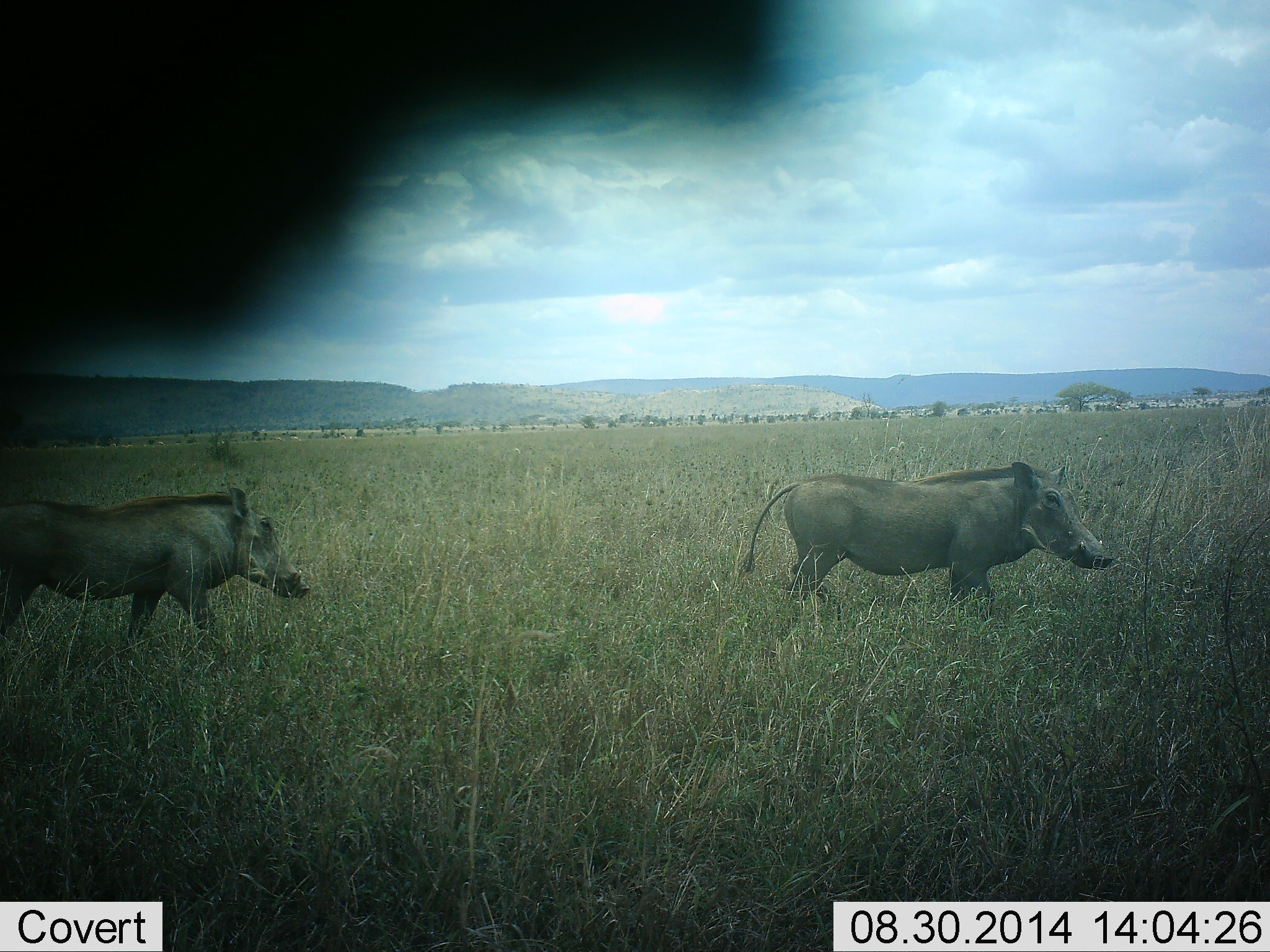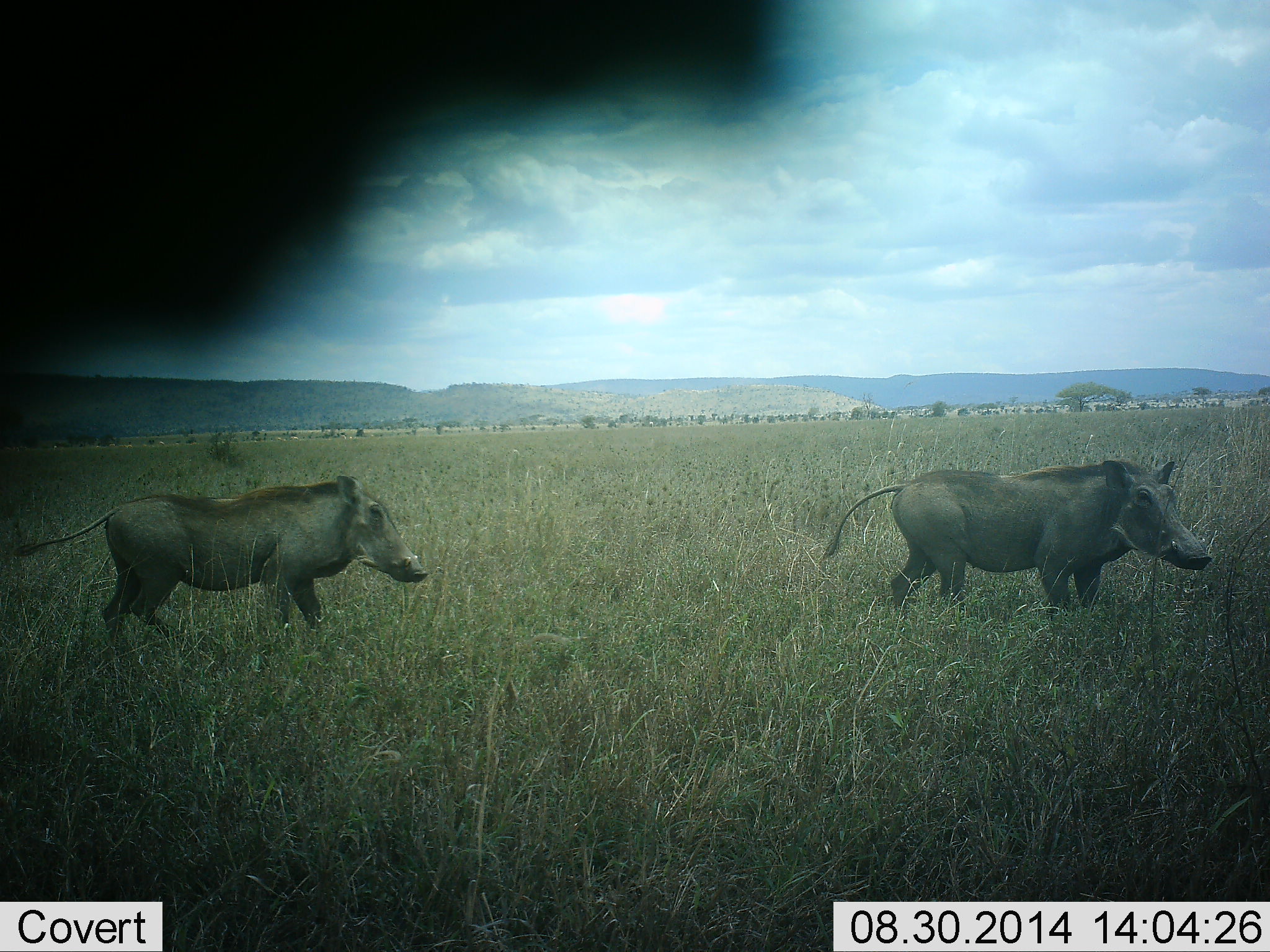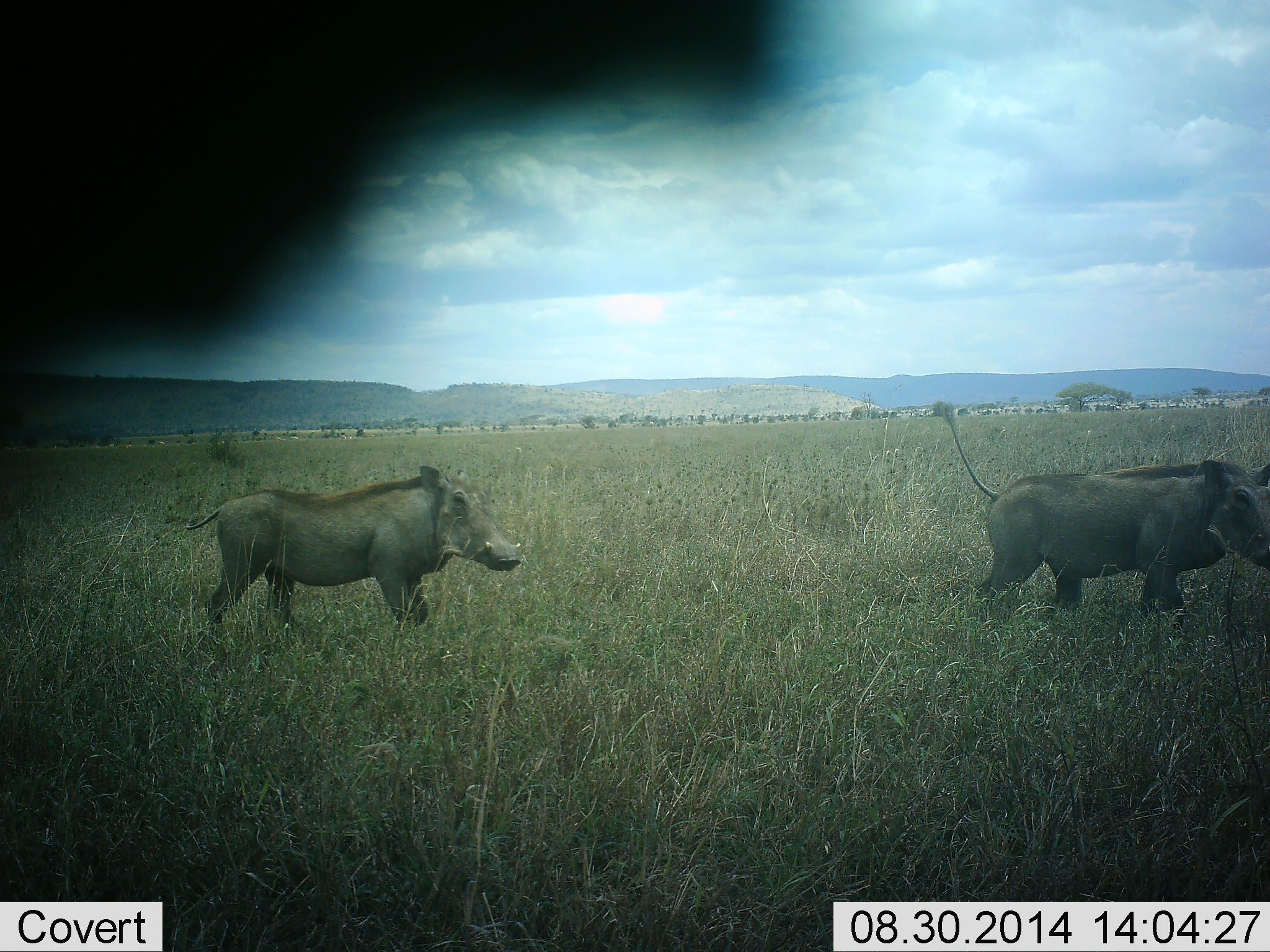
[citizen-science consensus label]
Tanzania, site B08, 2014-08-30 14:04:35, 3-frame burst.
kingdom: Animalia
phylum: Chordata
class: Mammalia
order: Artiodactyla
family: Suidae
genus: Phacochoerus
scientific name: Phacochoerus africanus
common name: warthog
Warthog (Phacochoerus africanus), count 2. Behavior (volunteer vote fractions): standing 0%, resting 0%, moving 100%, interacting 0%. Young present (vote fraction): 0%. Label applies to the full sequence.